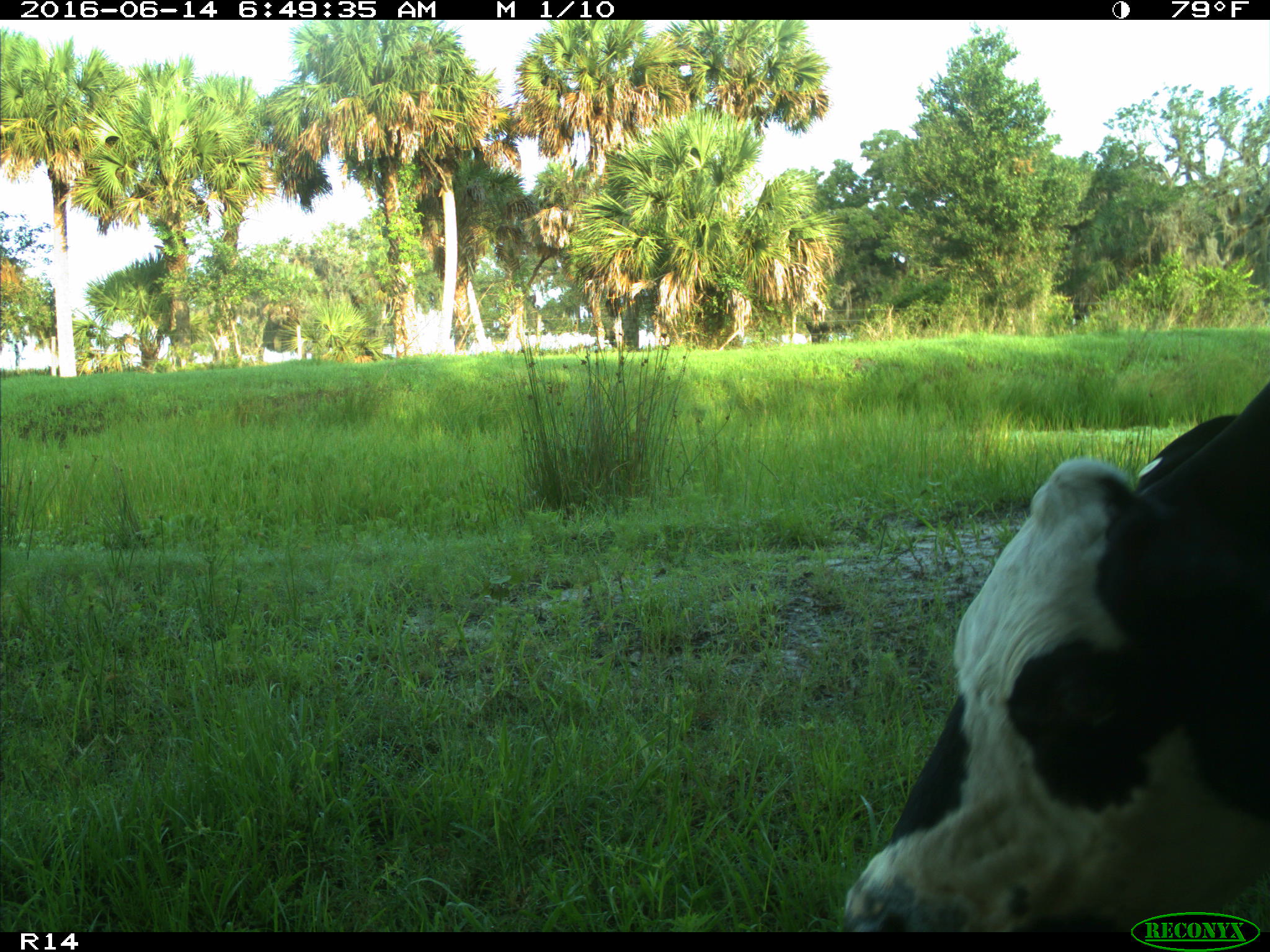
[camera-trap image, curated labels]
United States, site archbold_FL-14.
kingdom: Animalia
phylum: Chordata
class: Mammalia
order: Artiodactyla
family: Bovidae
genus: Bos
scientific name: Bos taurus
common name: domestic cow